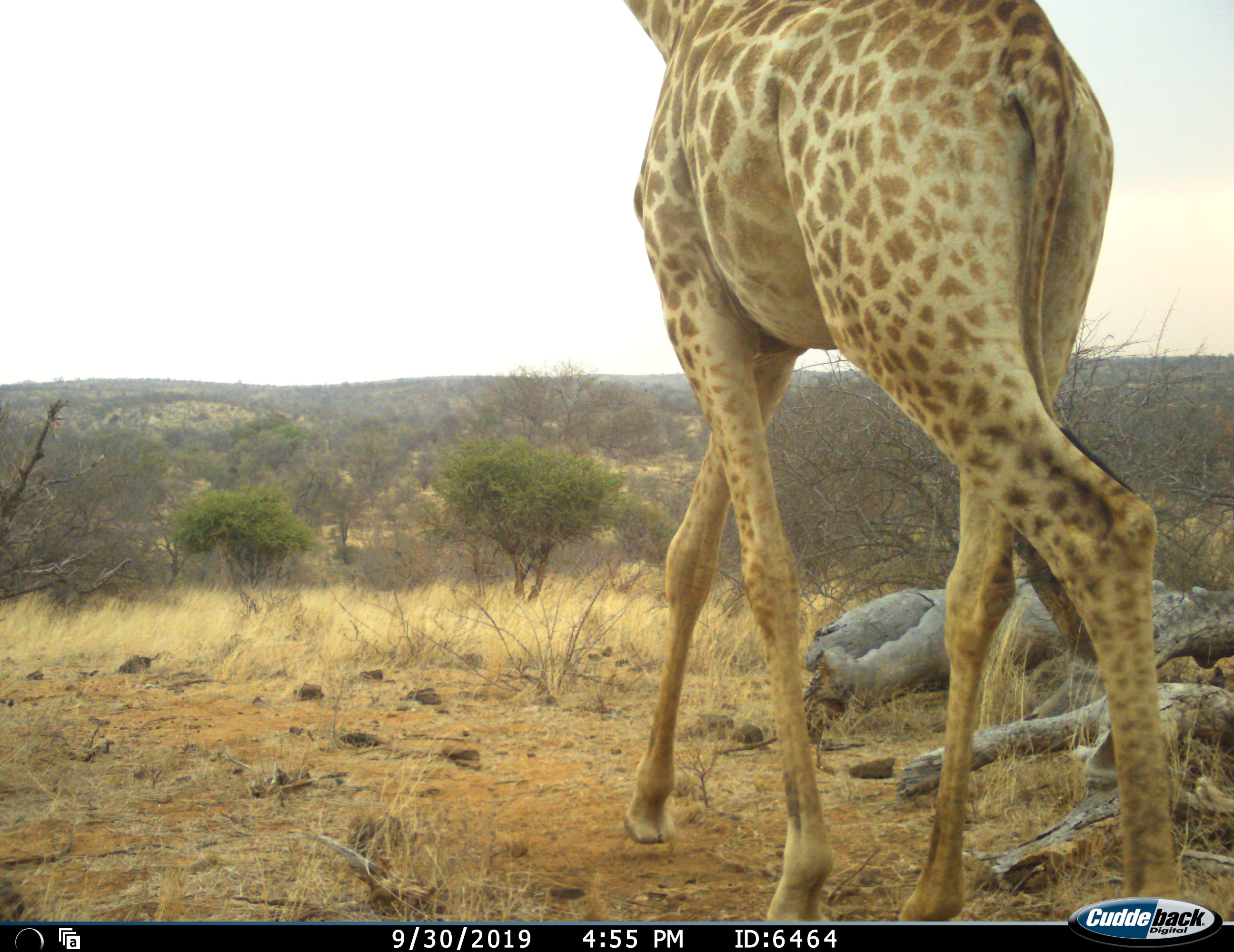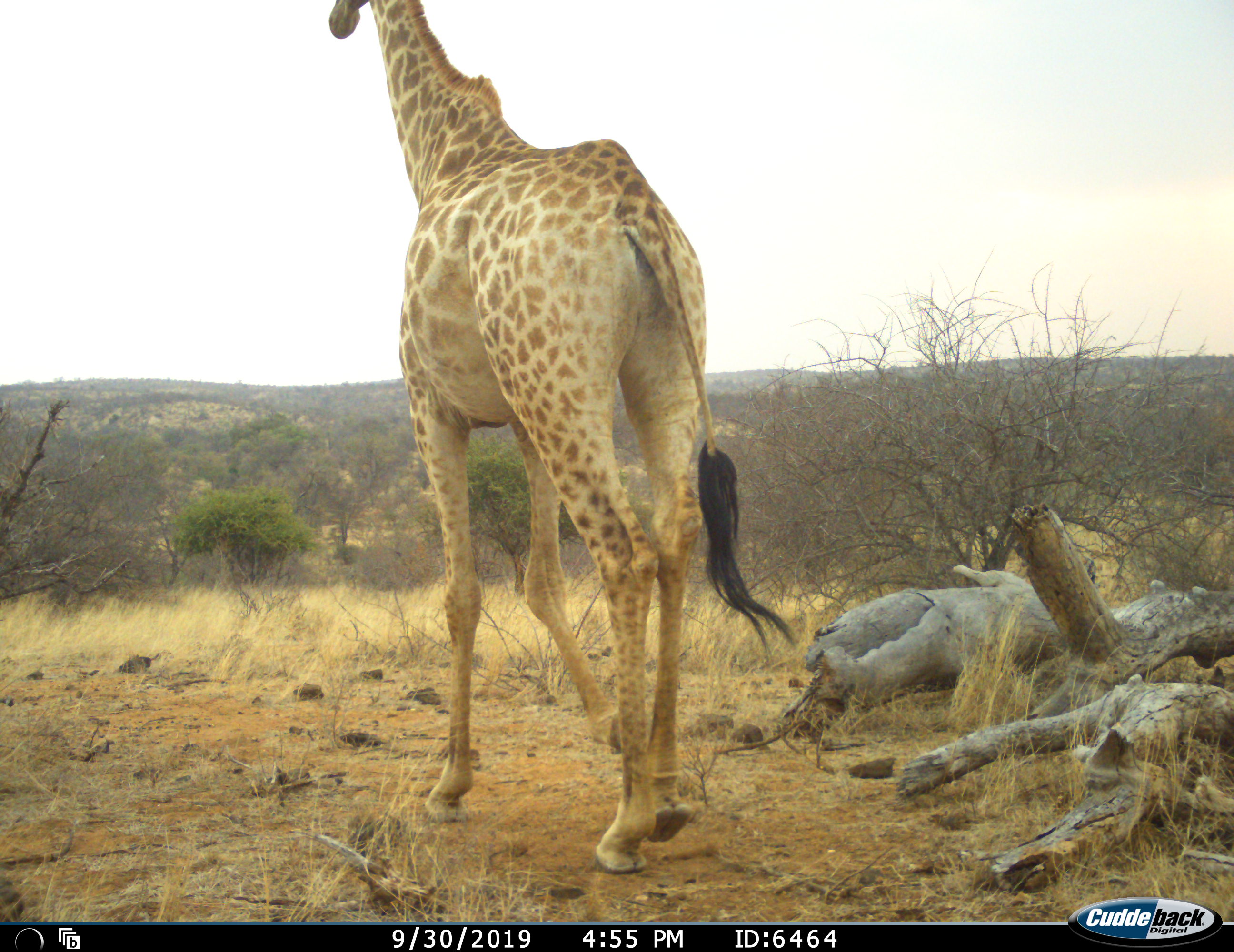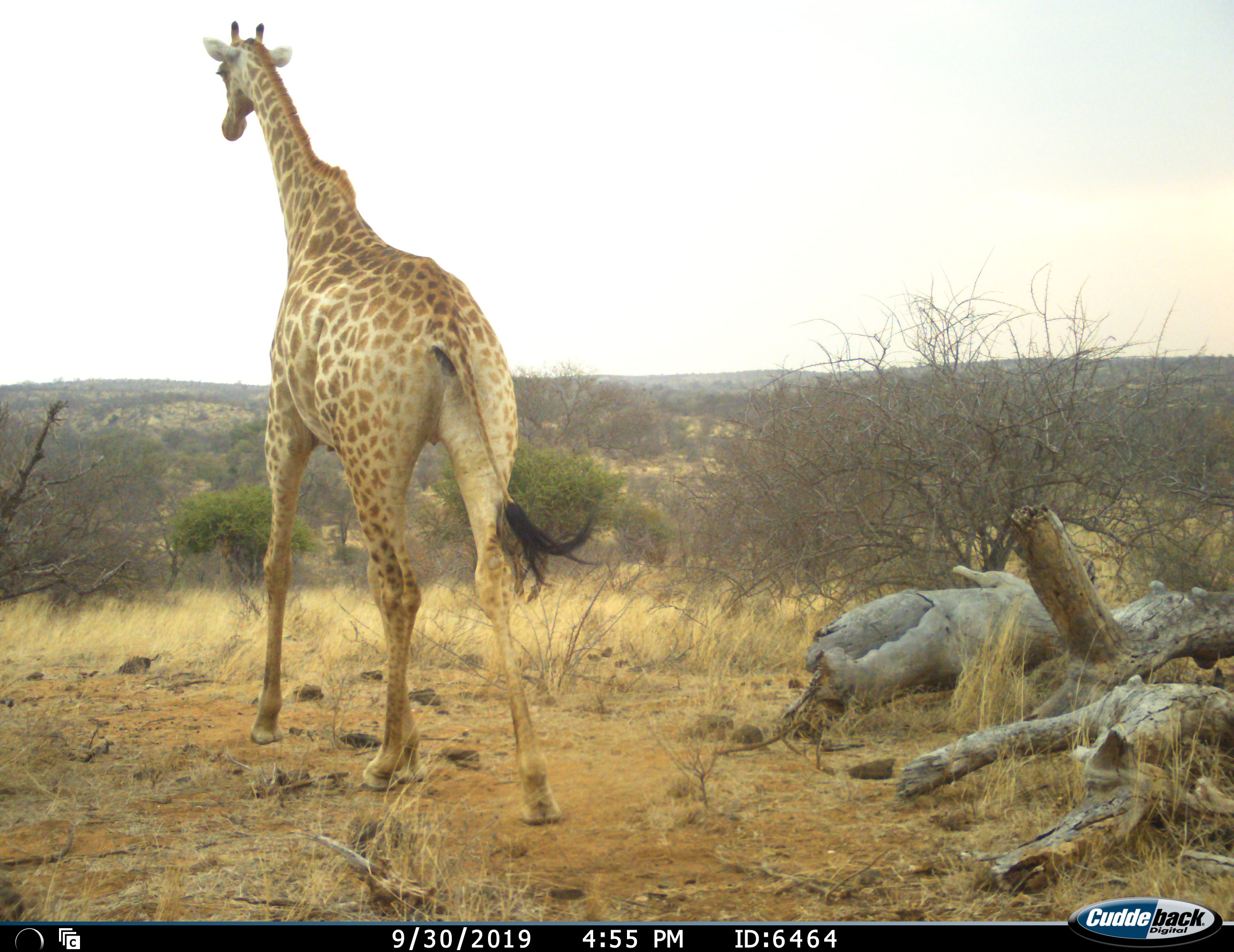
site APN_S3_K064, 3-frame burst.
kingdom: Animalia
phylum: Chordata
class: Mammalia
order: Artiodactyla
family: Giraffidae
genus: Giraffa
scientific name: Giraffa camelopardalis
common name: giraffe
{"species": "giraffe (Giraffa camelopardalis)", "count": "1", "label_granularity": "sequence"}